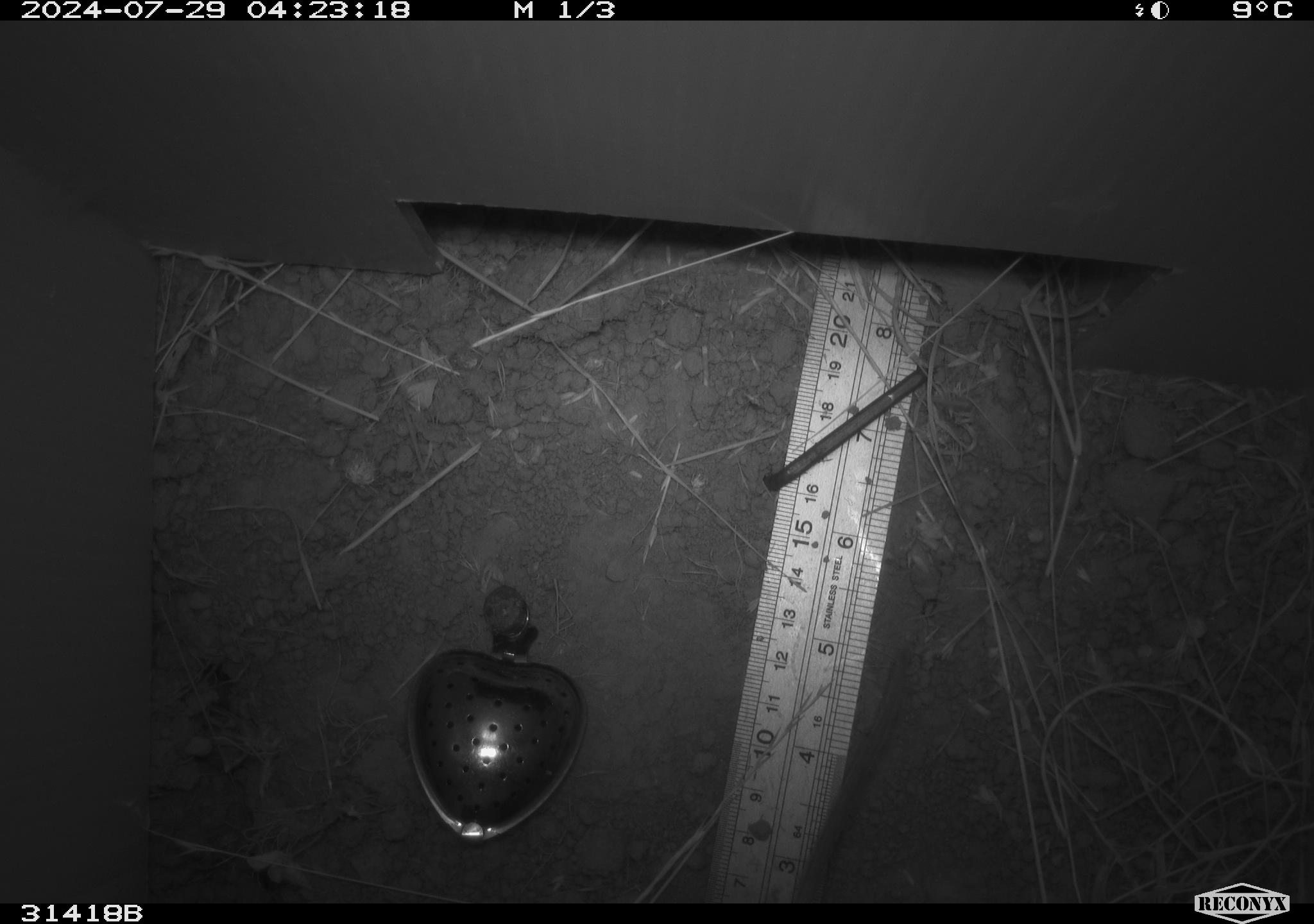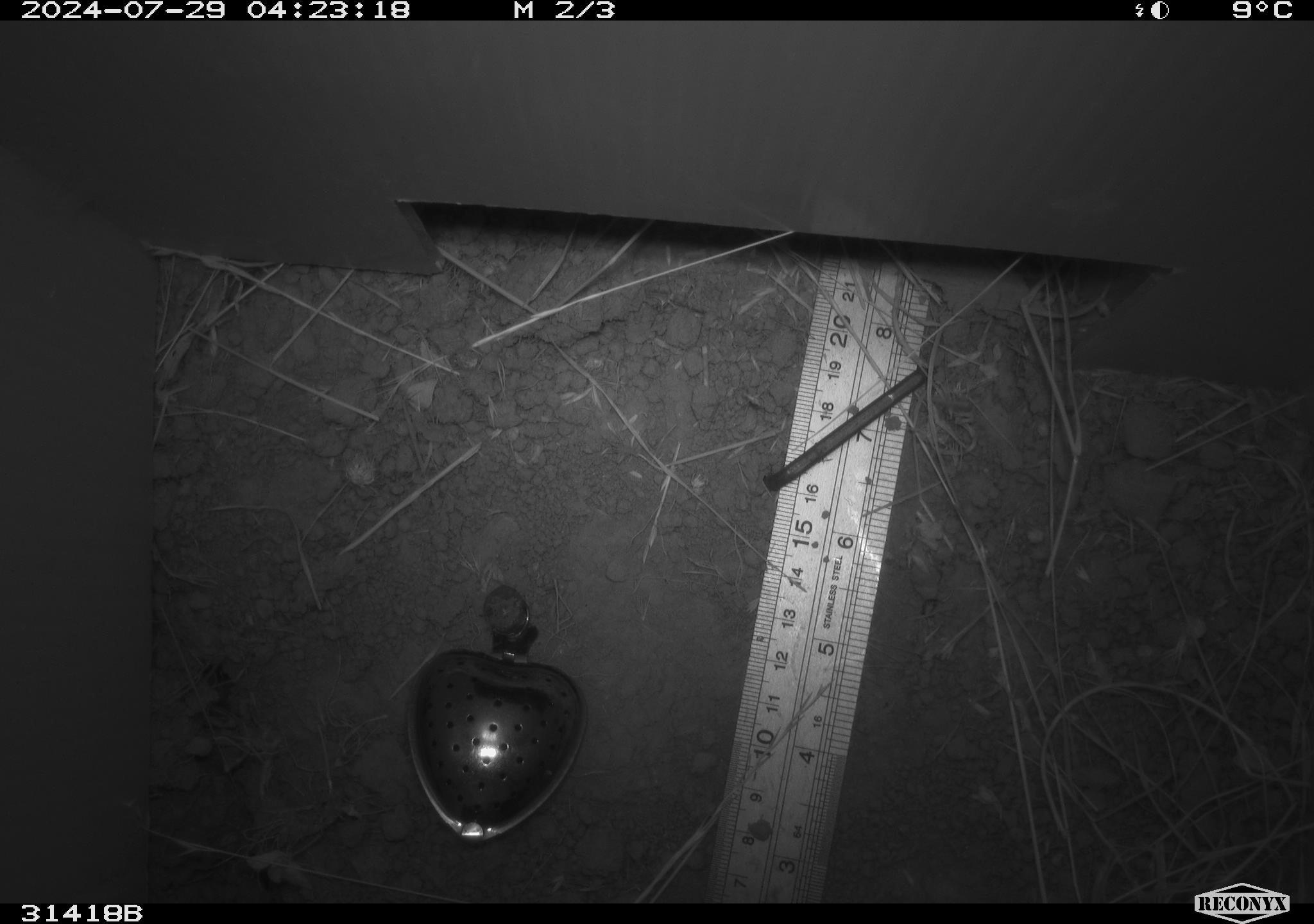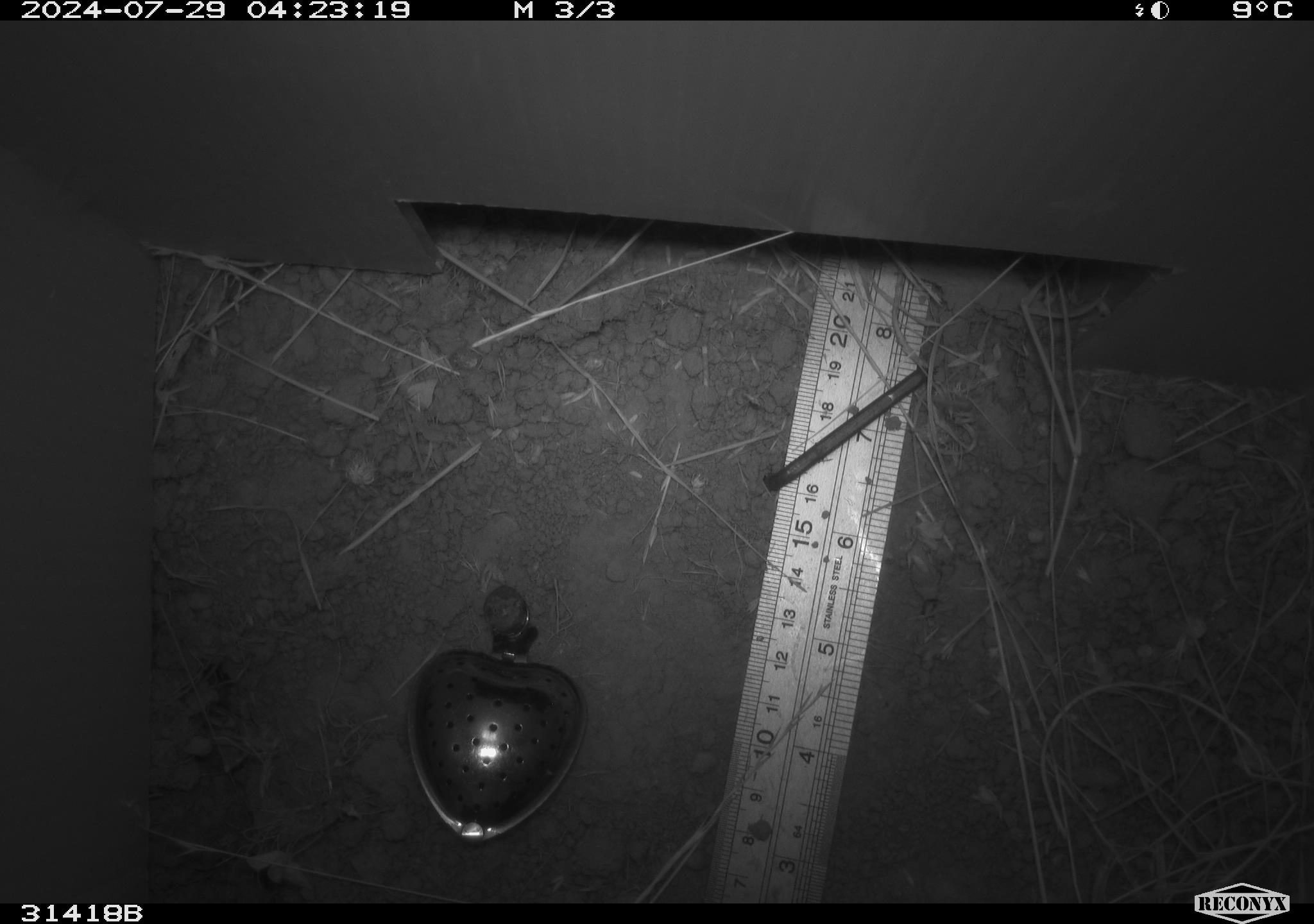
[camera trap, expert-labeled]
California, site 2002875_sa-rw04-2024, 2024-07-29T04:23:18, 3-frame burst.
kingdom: Animalia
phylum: Chordata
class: Mammalia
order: Rodentia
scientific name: Rodentia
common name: rodent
Rodent (Rodentia).